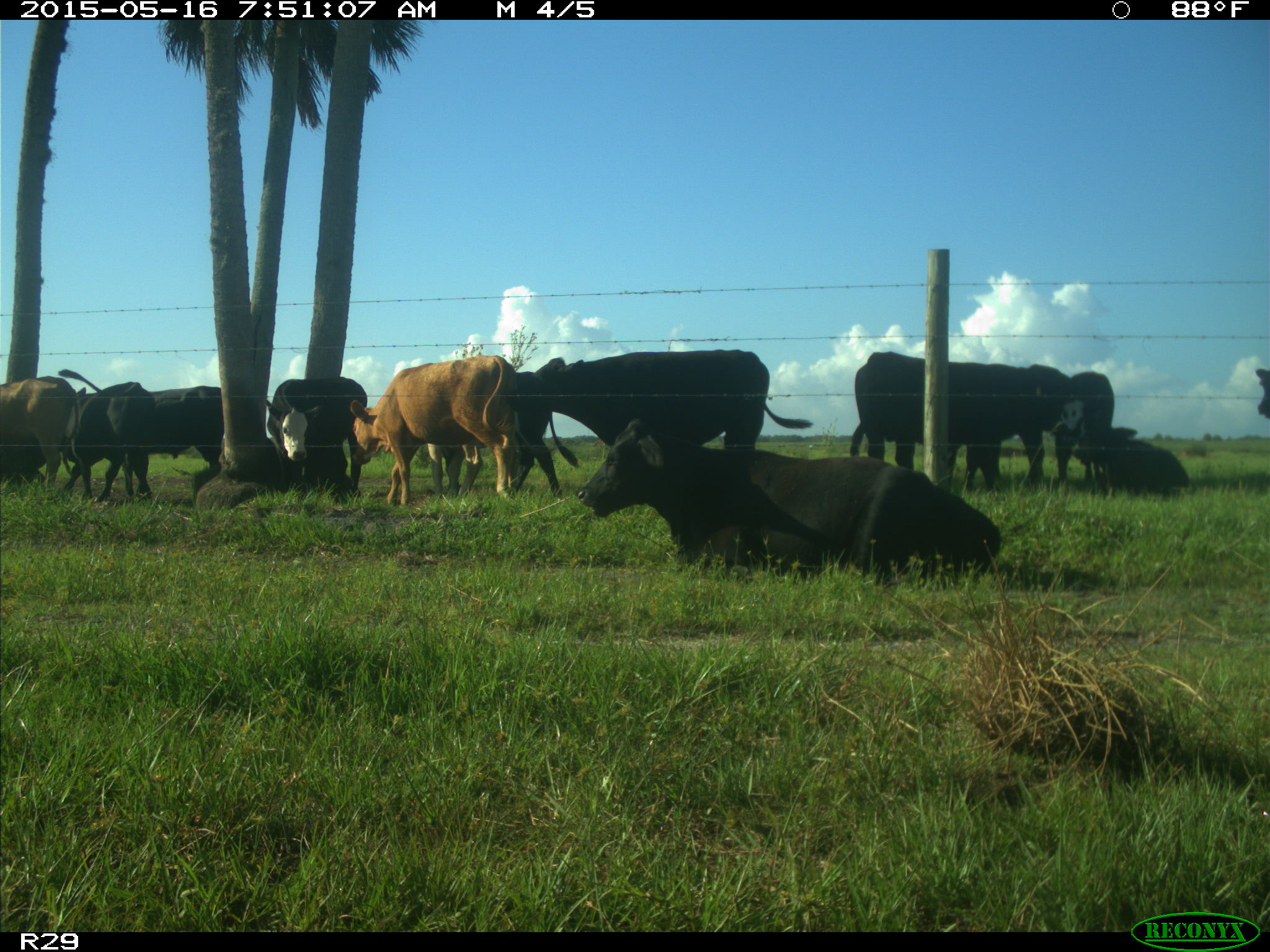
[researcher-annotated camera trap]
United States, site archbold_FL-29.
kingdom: Animalia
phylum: Chordata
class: Mammalia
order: Artiodactyla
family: Bovidae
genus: Bos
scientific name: Bos taurus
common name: domestic cow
Bos taurus (domestic cow).